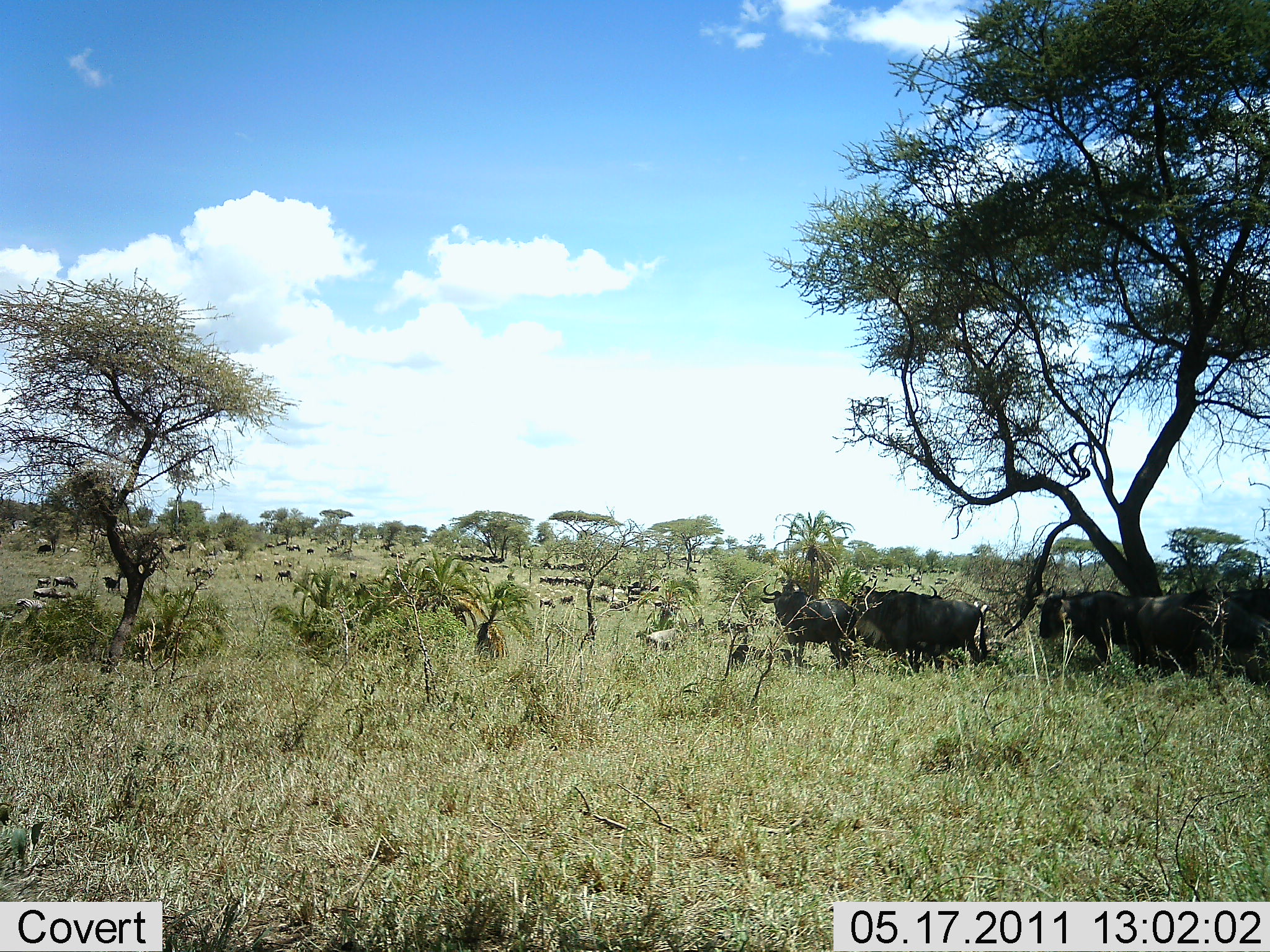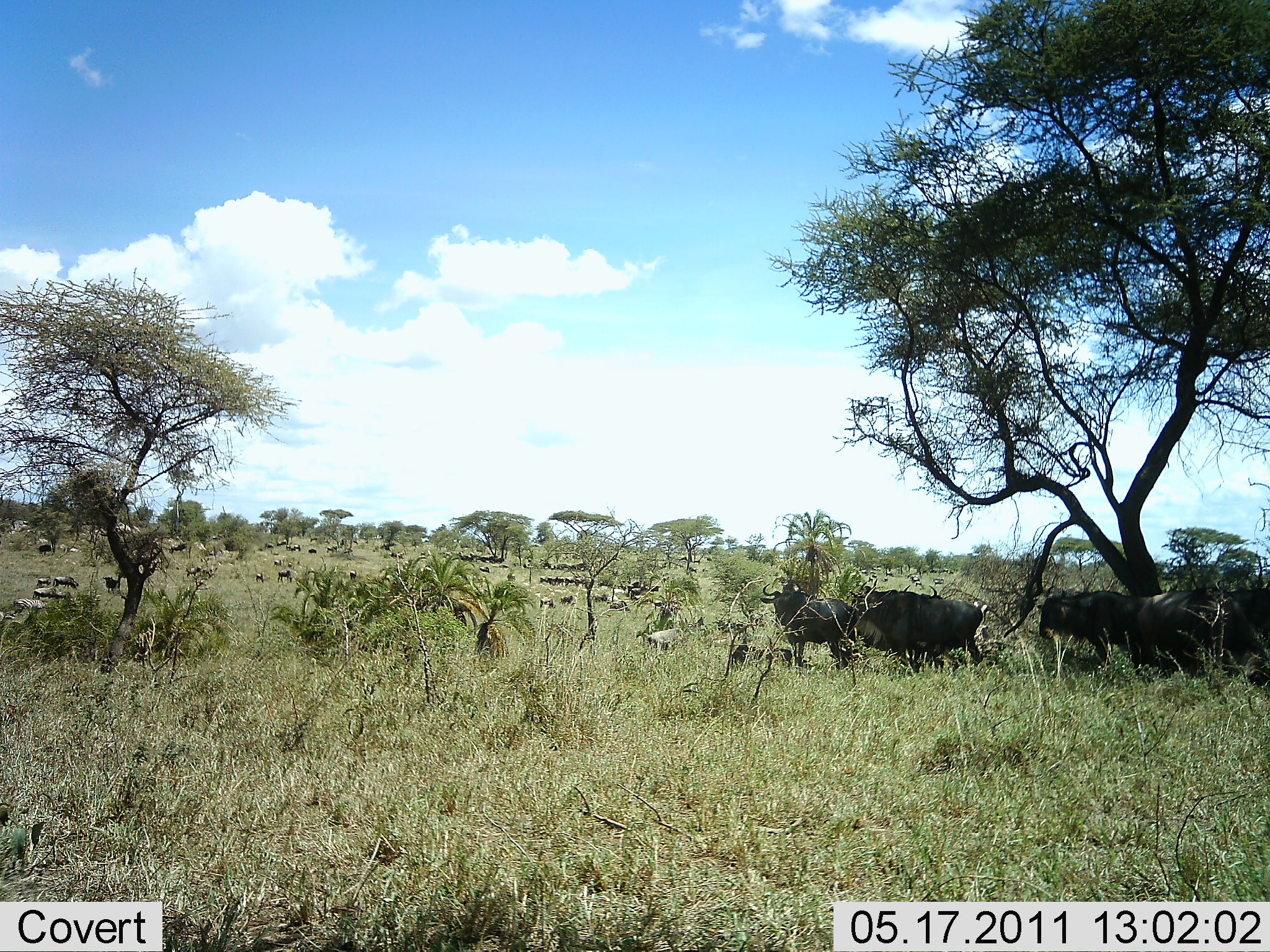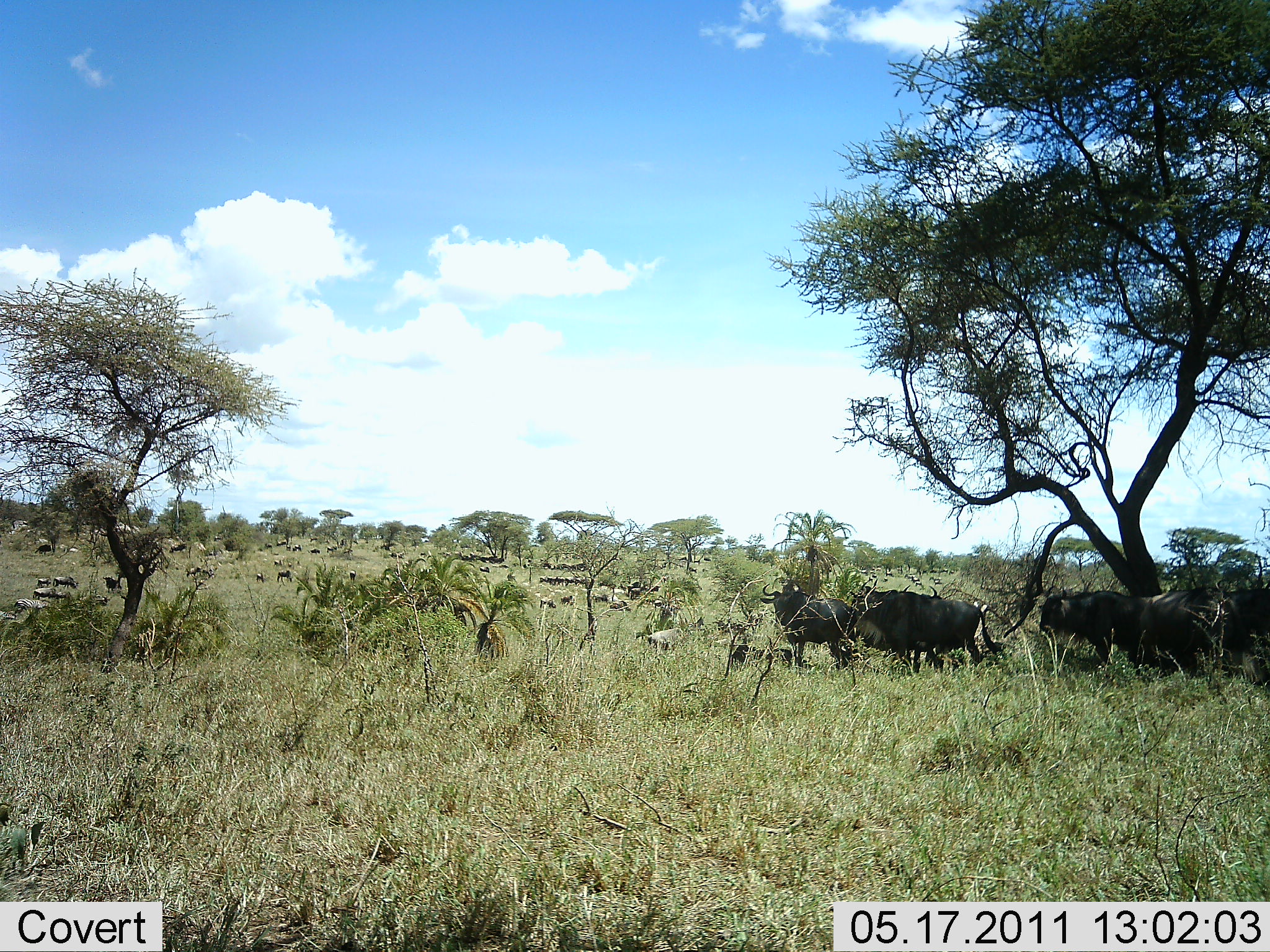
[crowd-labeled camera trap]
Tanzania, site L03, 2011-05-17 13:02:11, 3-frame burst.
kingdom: Animalia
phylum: Chordata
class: Mammalia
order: Artiodactyla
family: Bovidae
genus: Connochaetes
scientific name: Connochaetes taurinus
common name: blue wildebeest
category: wildebeest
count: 51+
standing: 67%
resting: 25%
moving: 67%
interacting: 8%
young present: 0%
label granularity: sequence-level